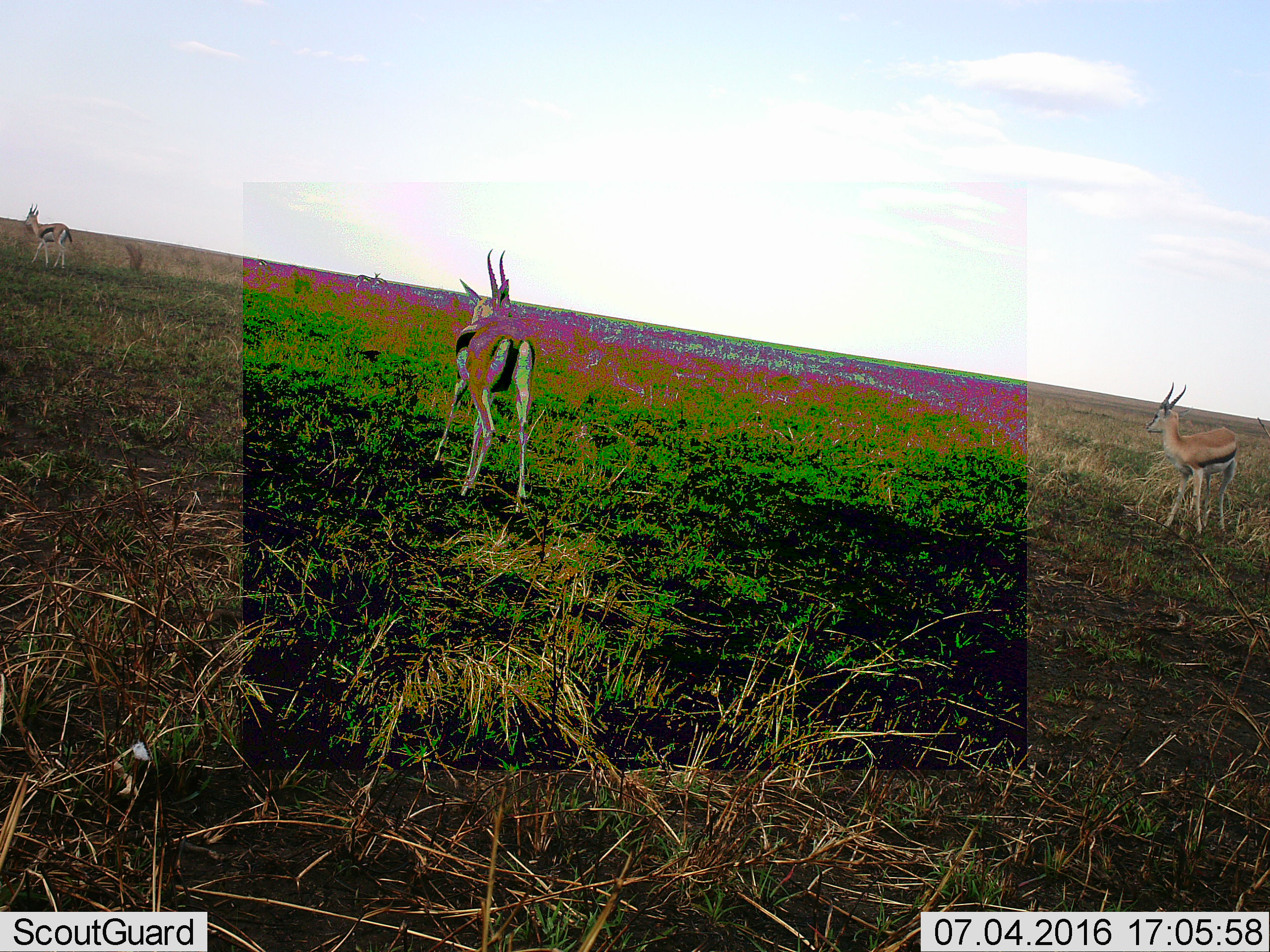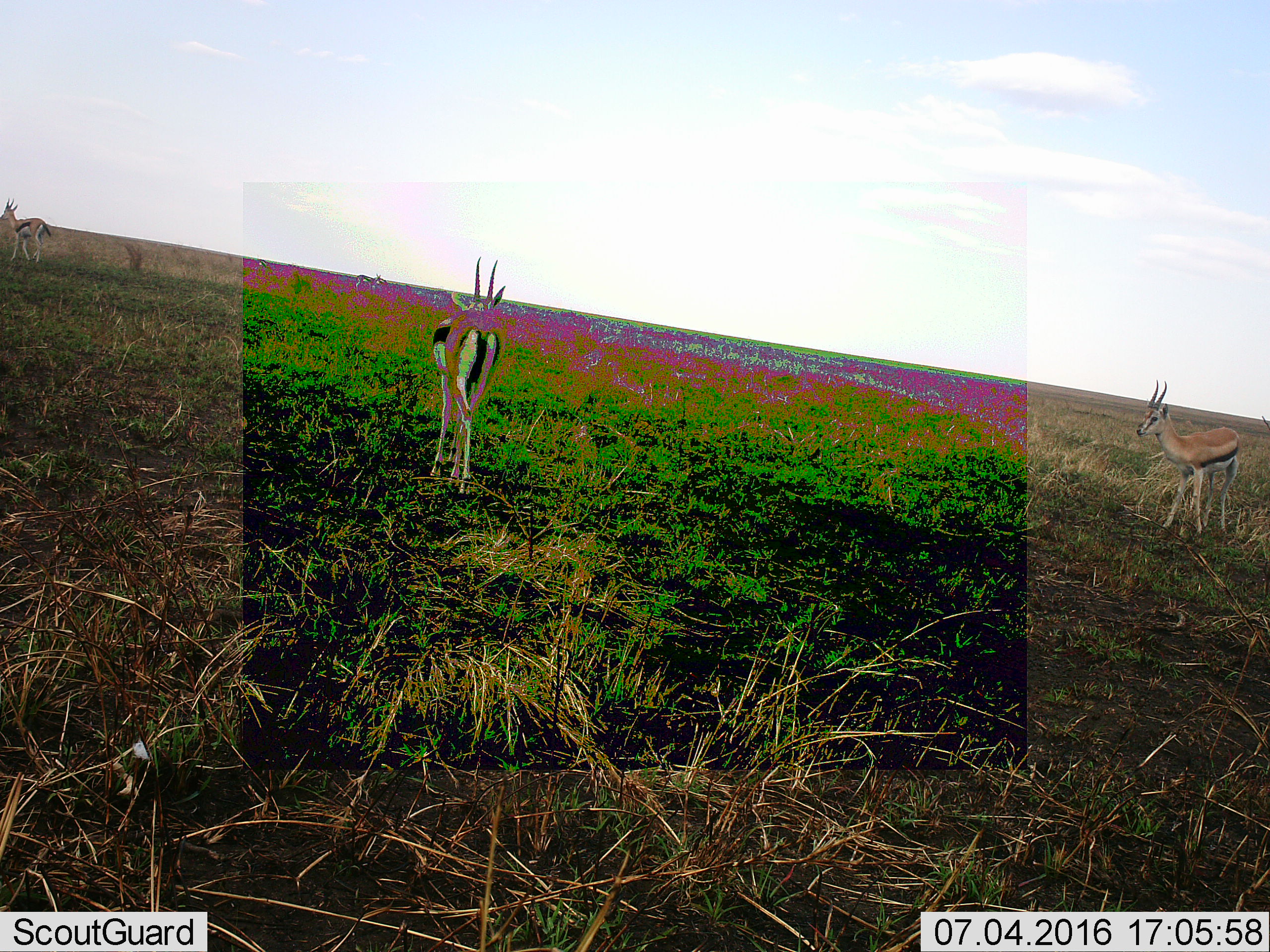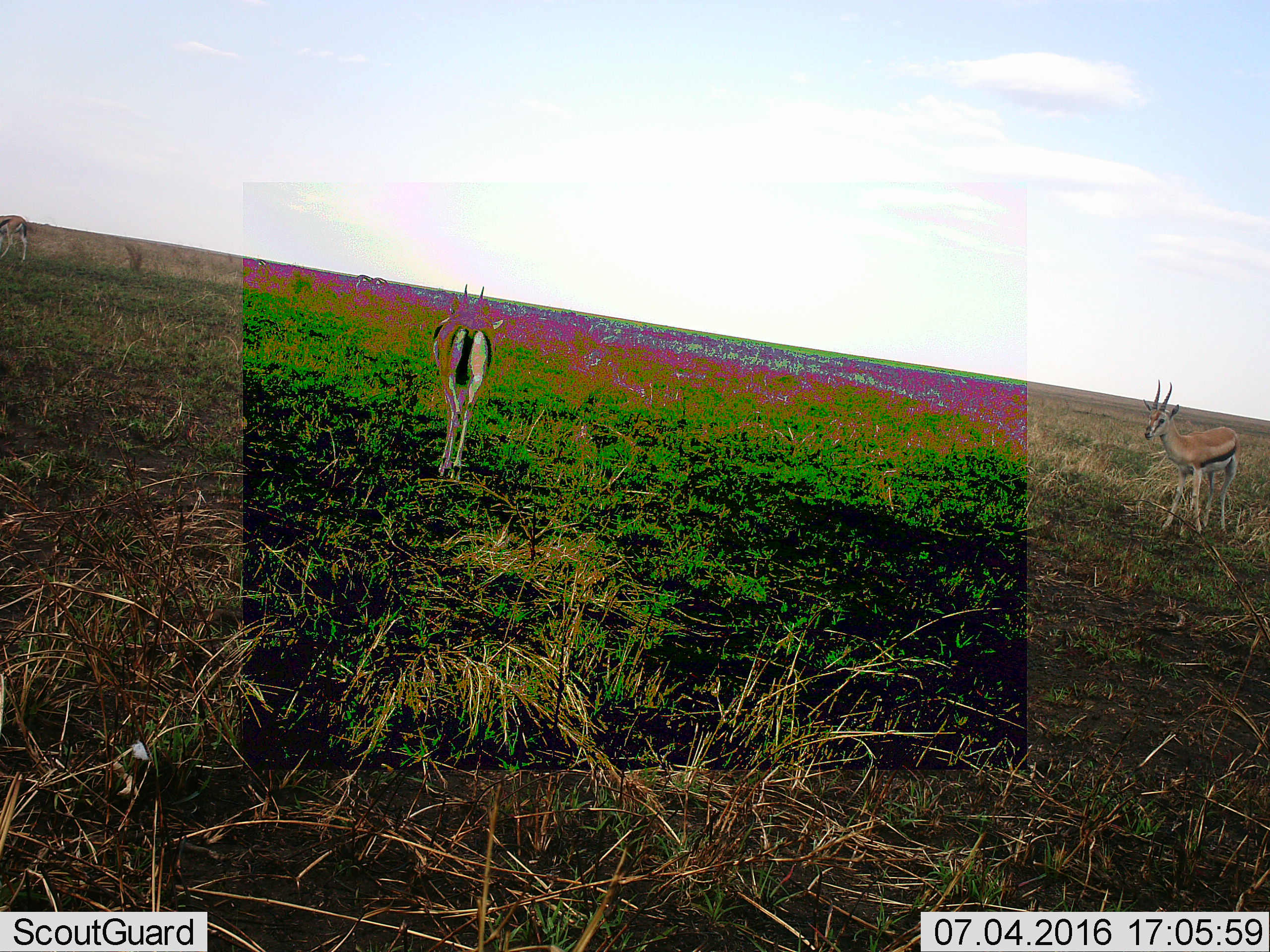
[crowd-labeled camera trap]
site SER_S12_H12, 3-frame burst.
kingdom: Animalia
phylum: Chordata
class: Mammalia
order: Artiodactyla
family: Bovidae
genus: Eudorcas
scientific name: Eudorcas thomsonii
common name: thomson's gazelle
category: gazellethomsons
Gazellethomsons (thomson's gazelle) (Eudorcas thomsonii), count 3. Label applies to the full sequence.